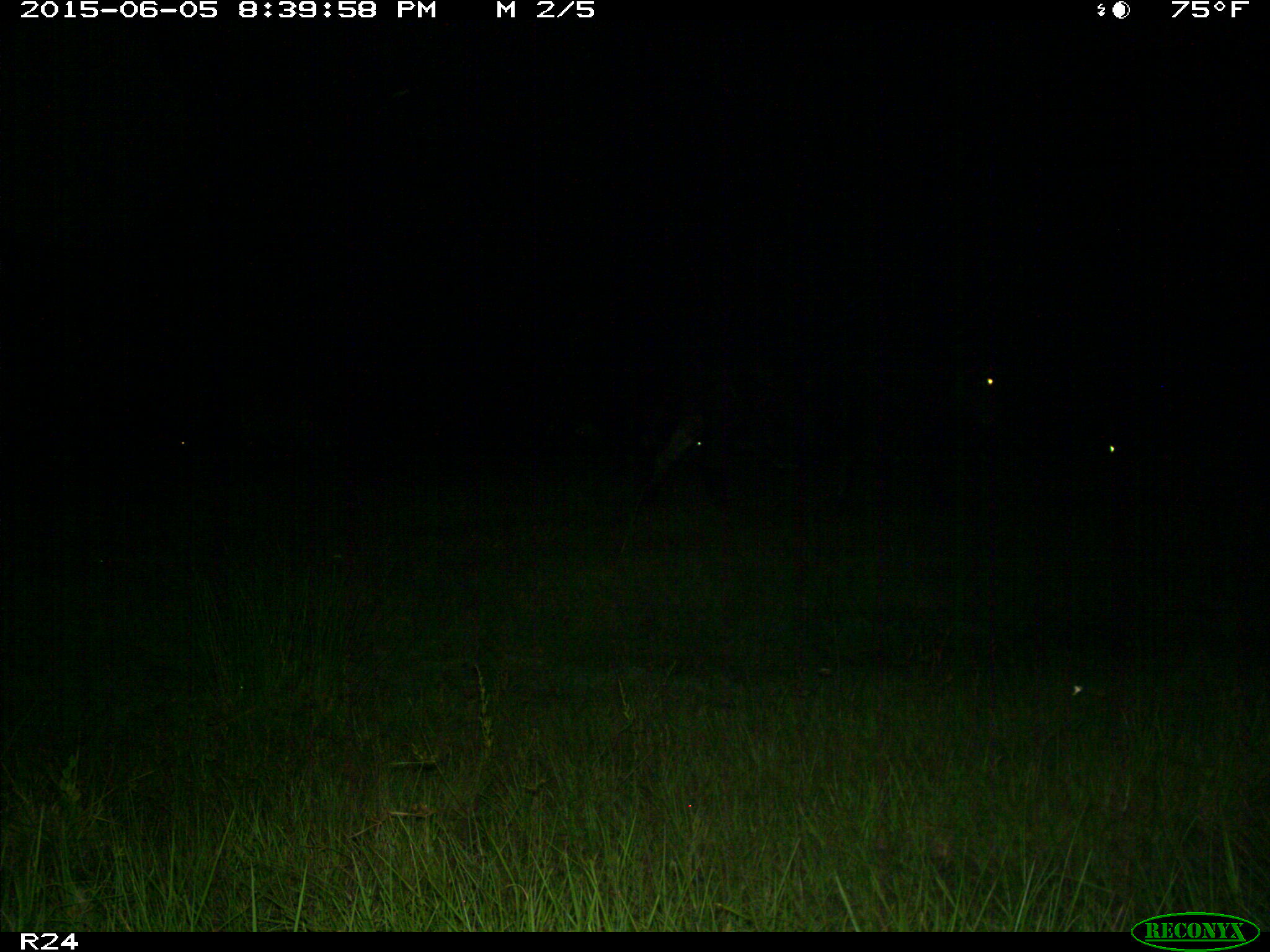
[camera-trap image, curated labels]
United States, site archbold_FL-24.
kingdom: Animalia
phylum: Chordata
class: Mammalia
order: Artiodactyla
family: Bovidae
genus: Bos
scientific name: Bos taurus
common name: domestic cow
Bos taurus (domestic cow).